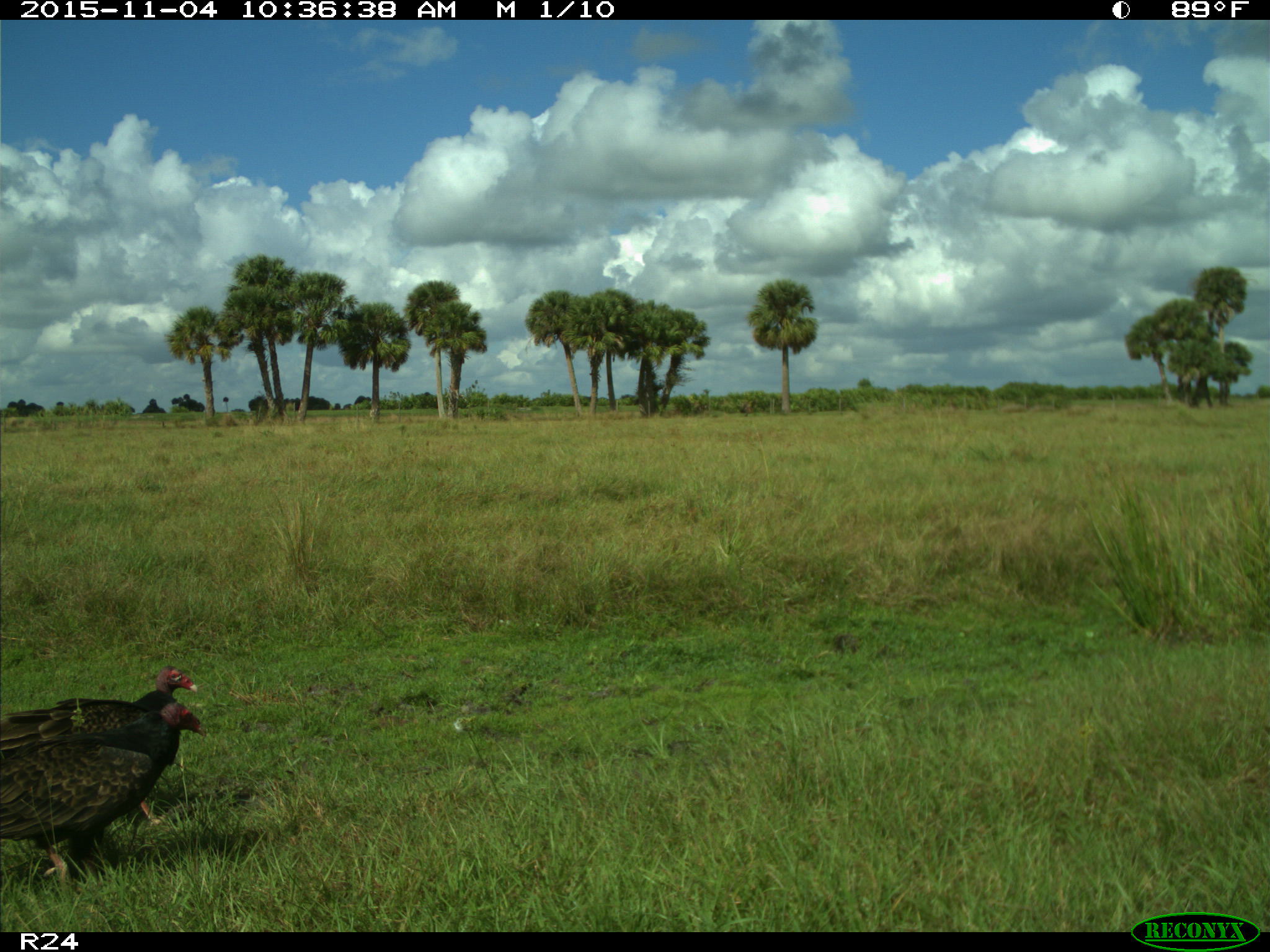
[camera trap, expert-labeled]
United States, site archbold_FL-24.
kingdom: Animalia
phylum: Chordata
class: Aves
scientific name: Aves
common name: birds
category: unidentified bird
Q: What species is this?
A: Unidentified bird (birds) (Aves).